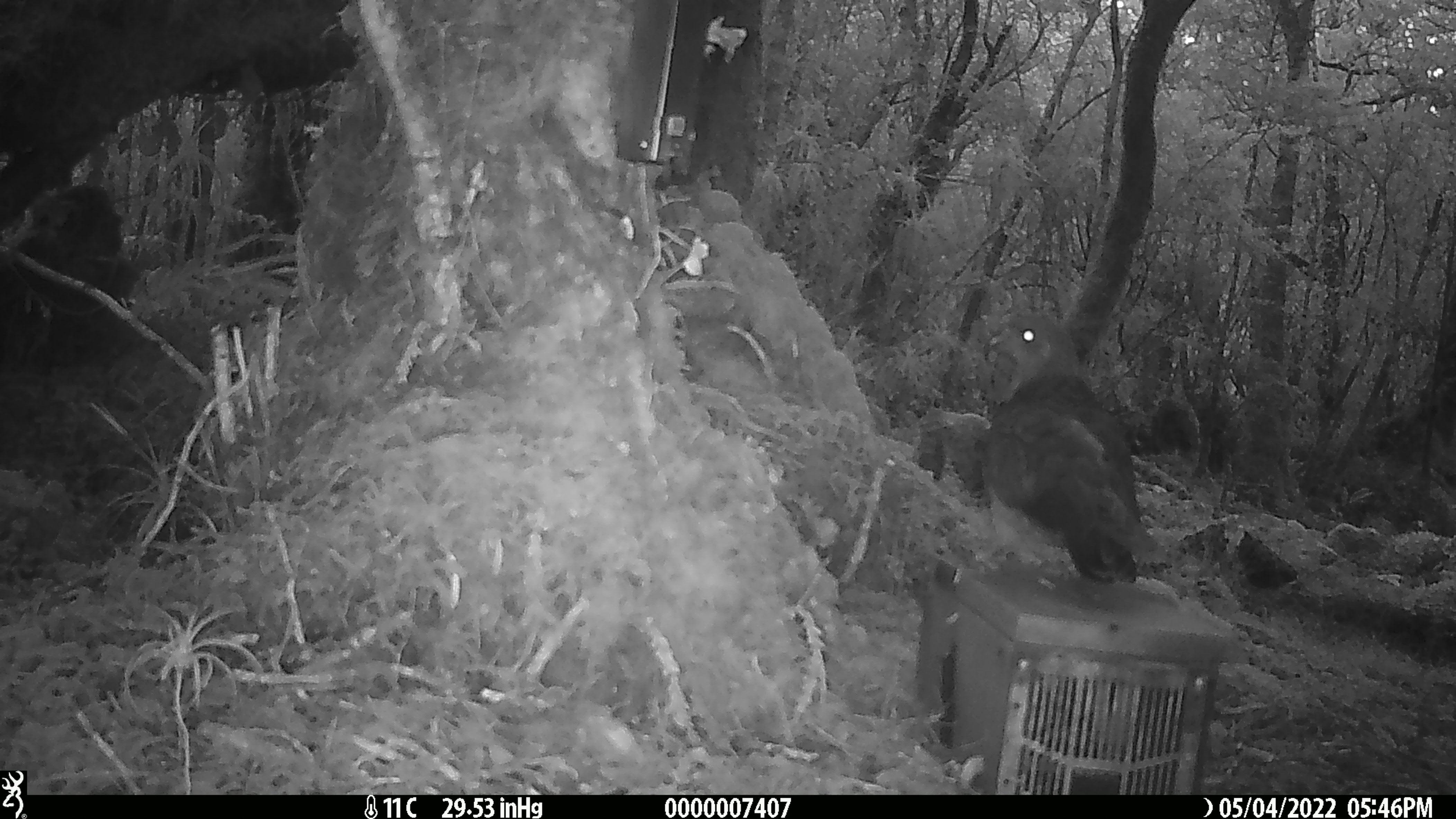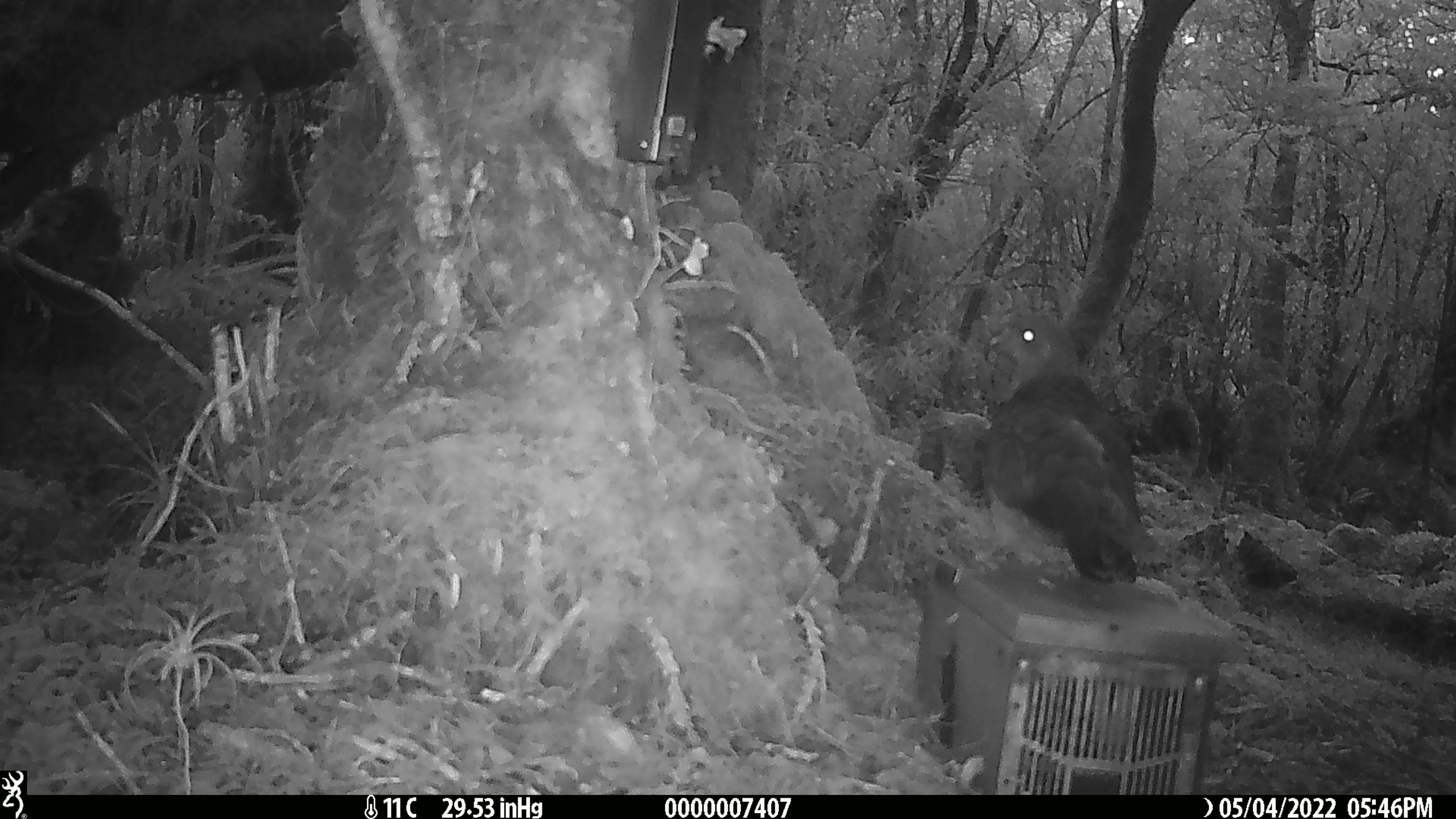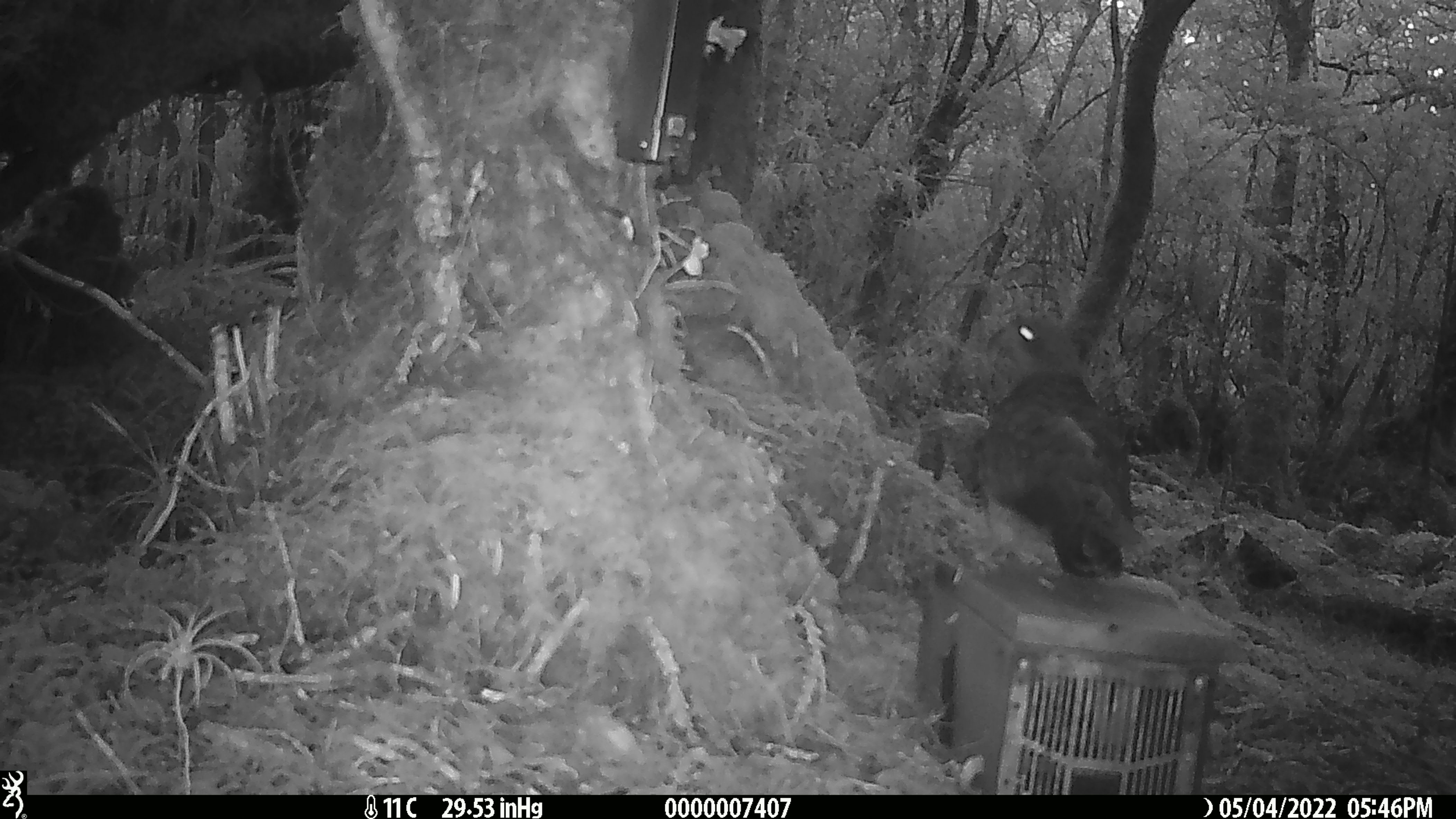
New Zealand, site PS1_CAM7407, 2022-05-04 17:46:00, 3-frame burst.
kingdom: Animalia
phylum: Chordata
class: Aves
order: Psittaciformes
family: Strigopidae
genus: Nestor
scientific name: Nestor notabilis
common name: kea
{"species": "kea (Nestor notabilis)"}